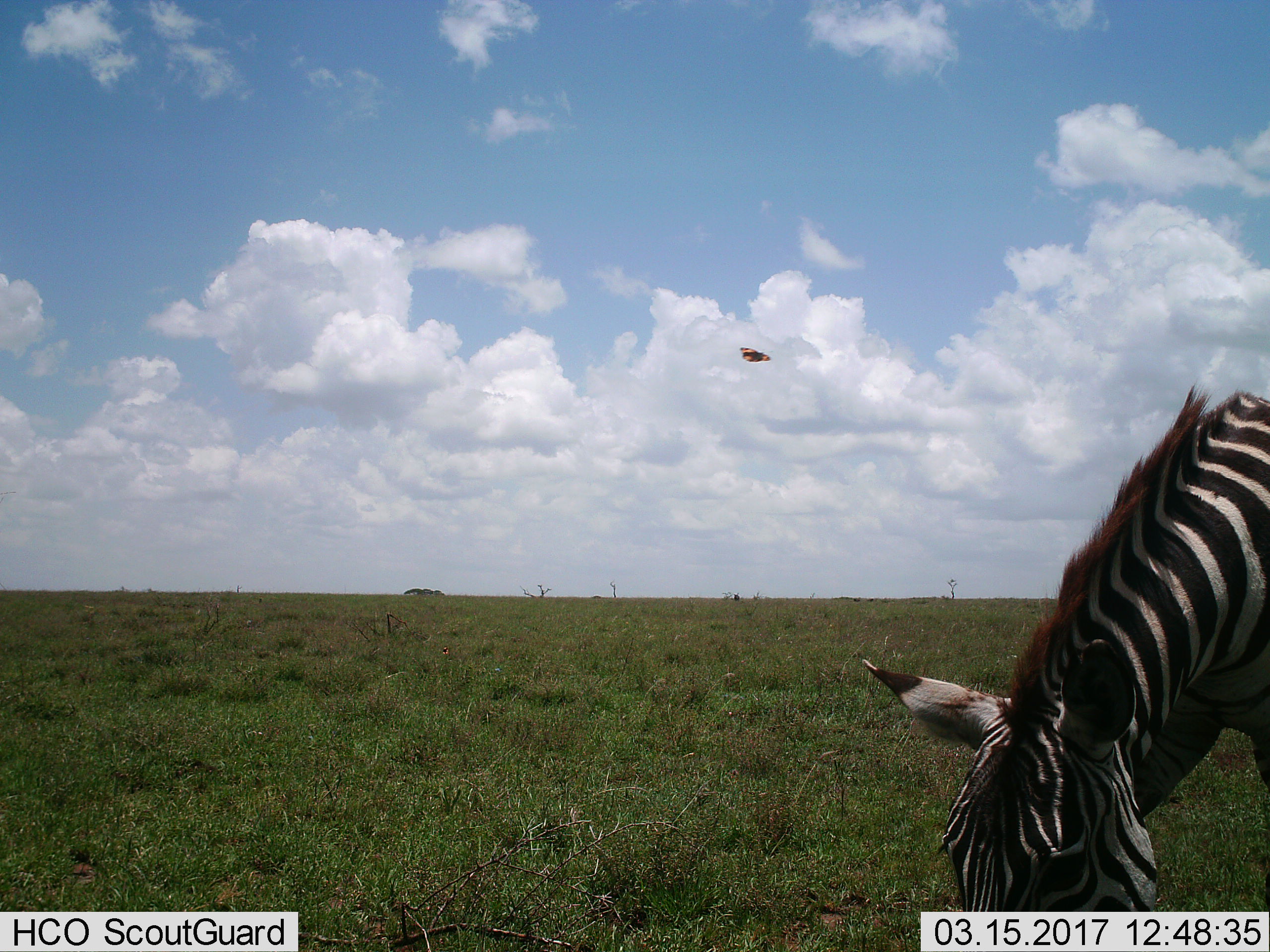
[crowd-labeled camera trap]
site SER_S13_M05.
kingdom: Animalia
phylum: Chordata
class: Mammalia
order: Perissodactyla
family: Equidae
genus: Equus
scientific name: Equus quagga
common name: plains zebra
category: zebraplains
Zebraplains (plains zebra) (Equus quagga), count 1. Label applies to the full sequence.